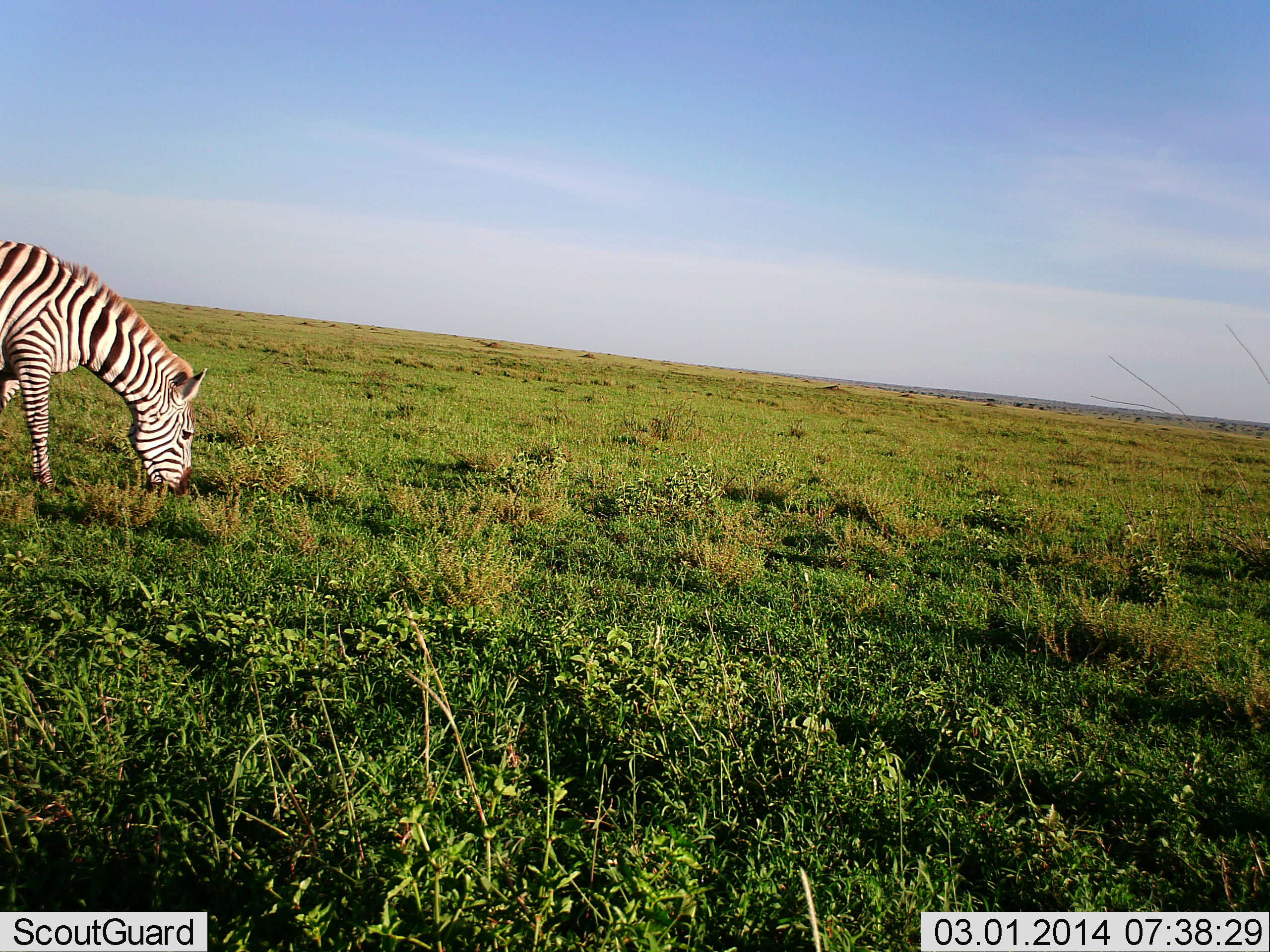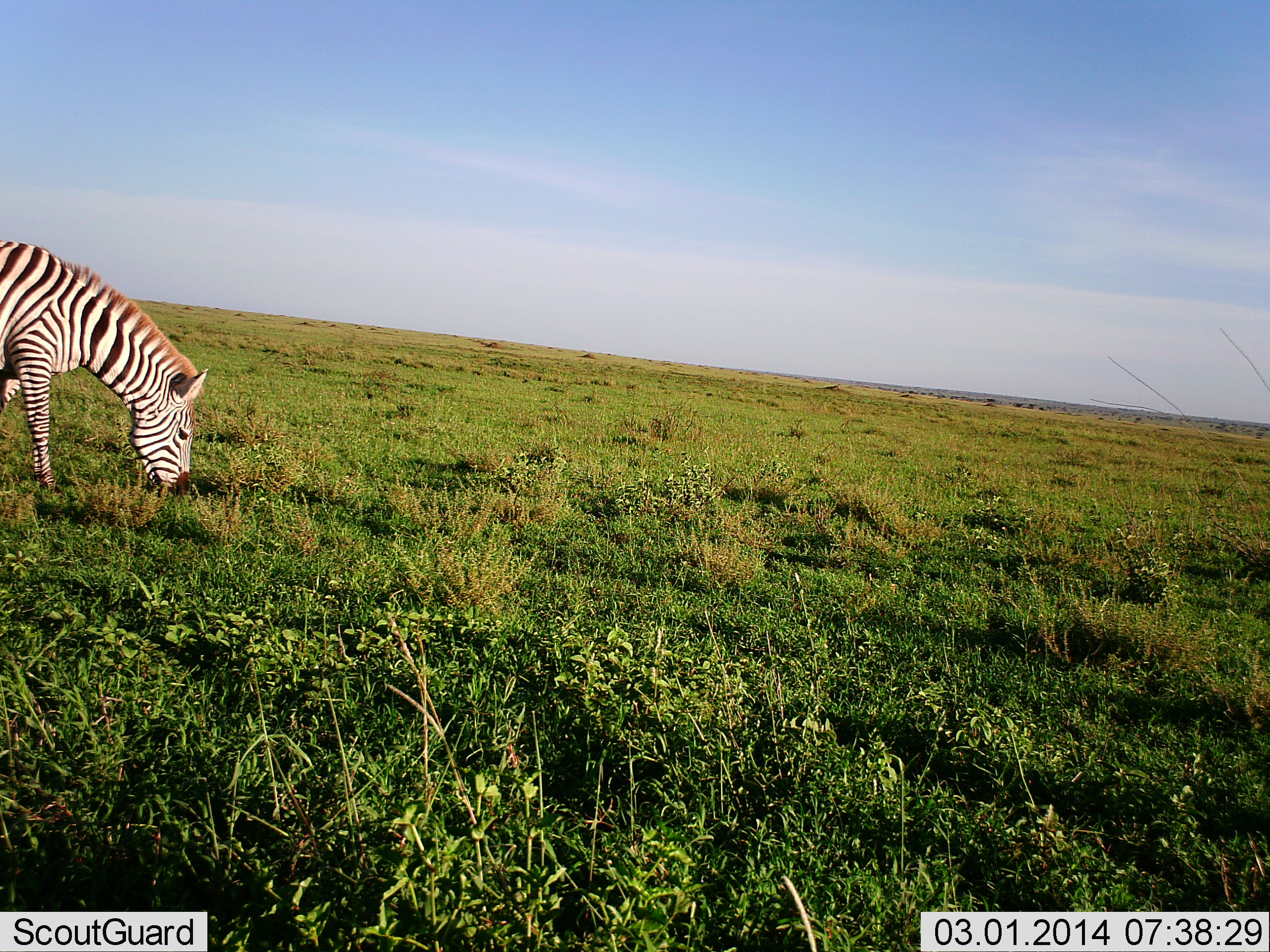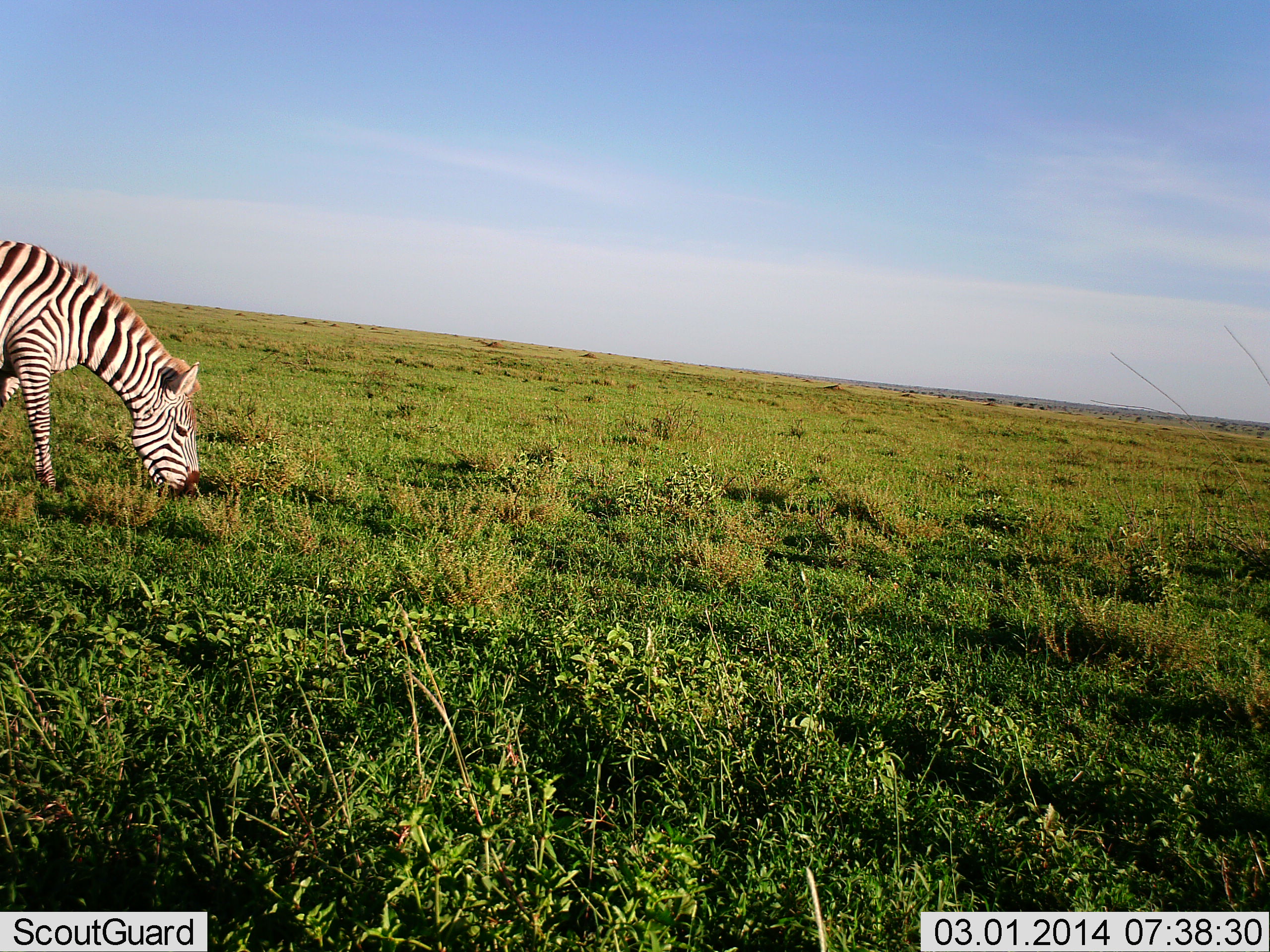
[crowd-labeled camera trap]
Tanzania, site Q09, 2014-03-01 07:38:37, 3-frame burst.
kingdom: Animalia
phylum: Chordata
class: Mammalia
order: Perissodactyla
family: Equidae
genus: Equus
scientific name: Equus quagga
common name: plains zebra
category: zebra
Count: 1.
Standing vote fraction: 0%.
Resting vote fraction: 0%.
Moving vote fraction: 0%.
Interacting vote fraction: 0%.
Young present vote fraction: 0%.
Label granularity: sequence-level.